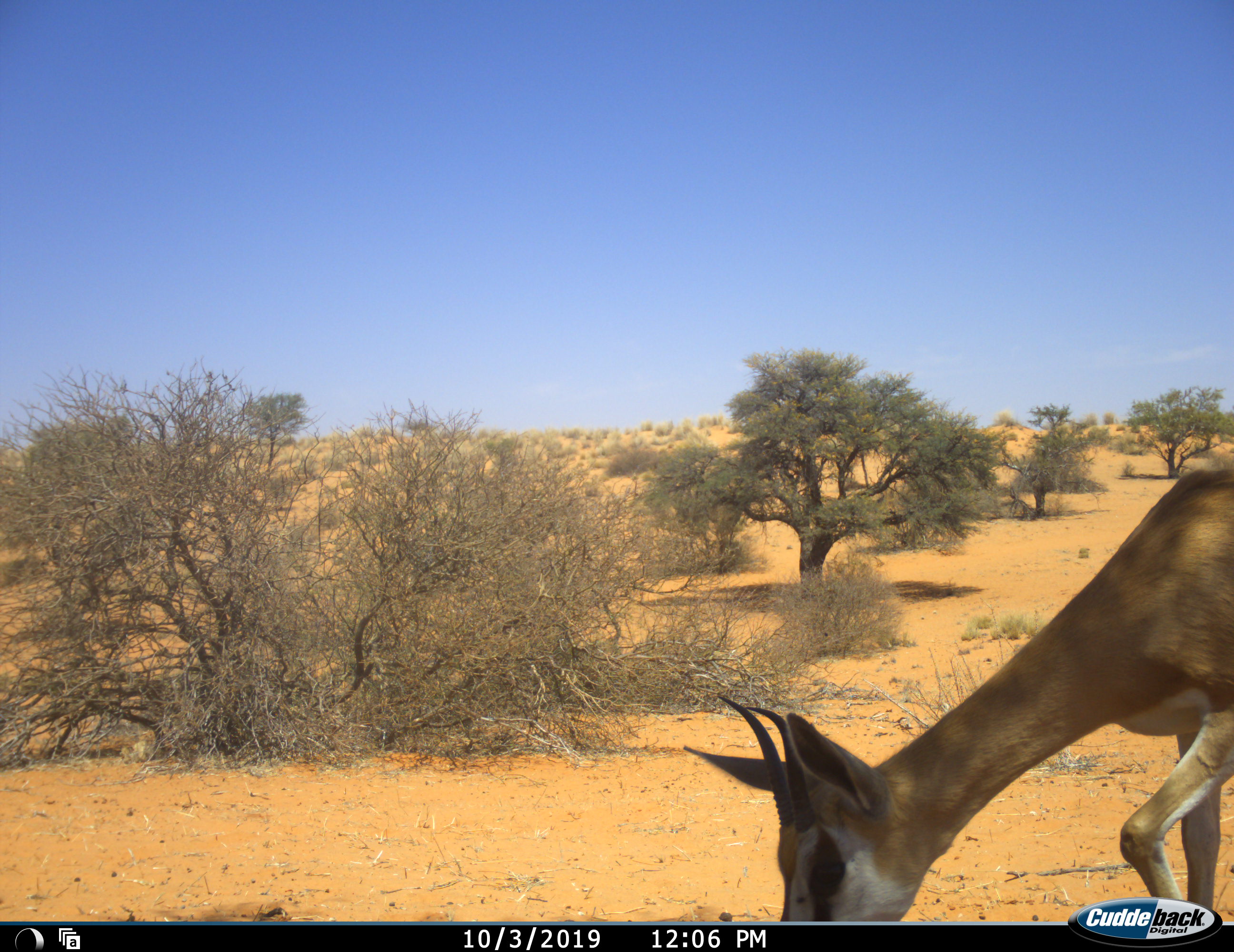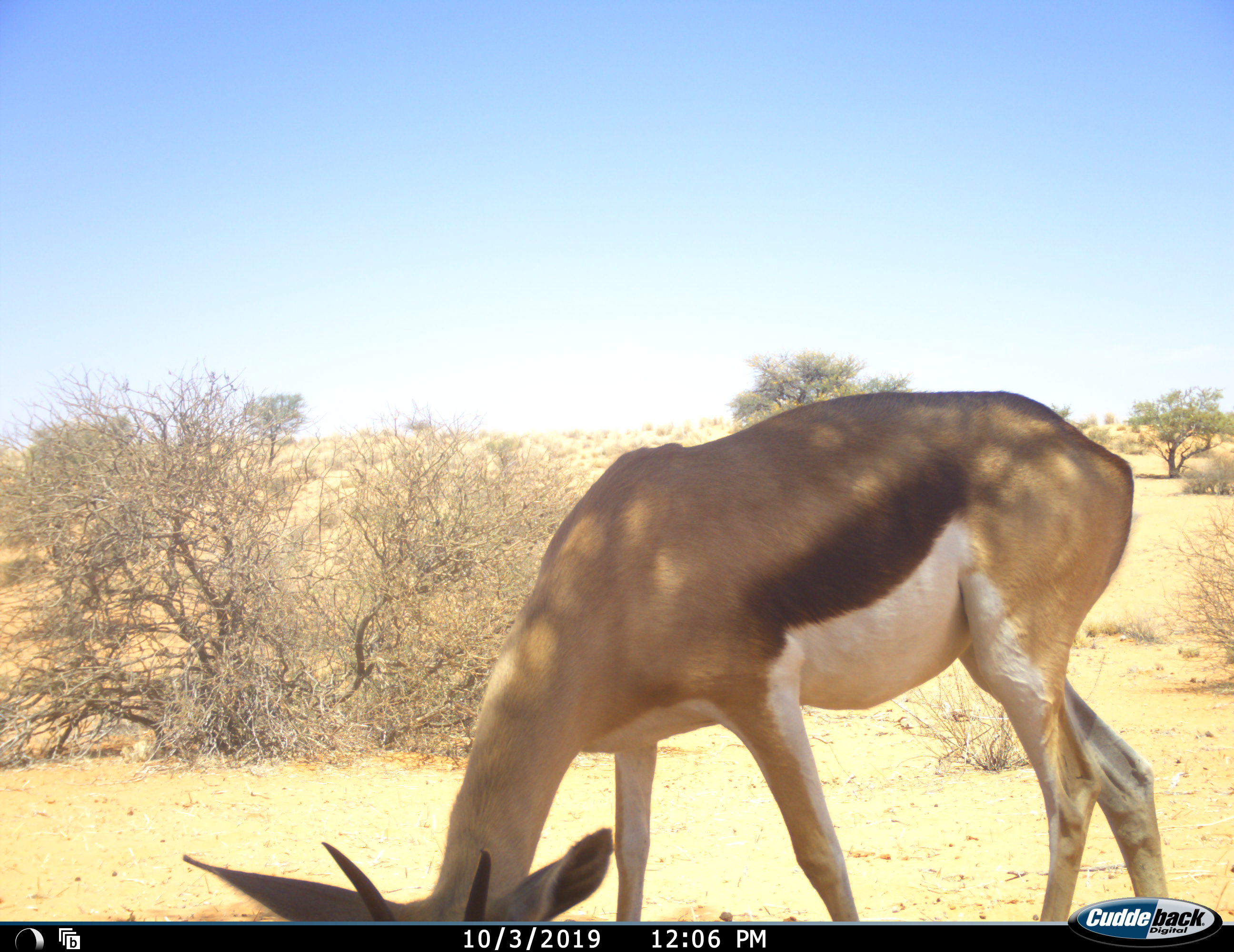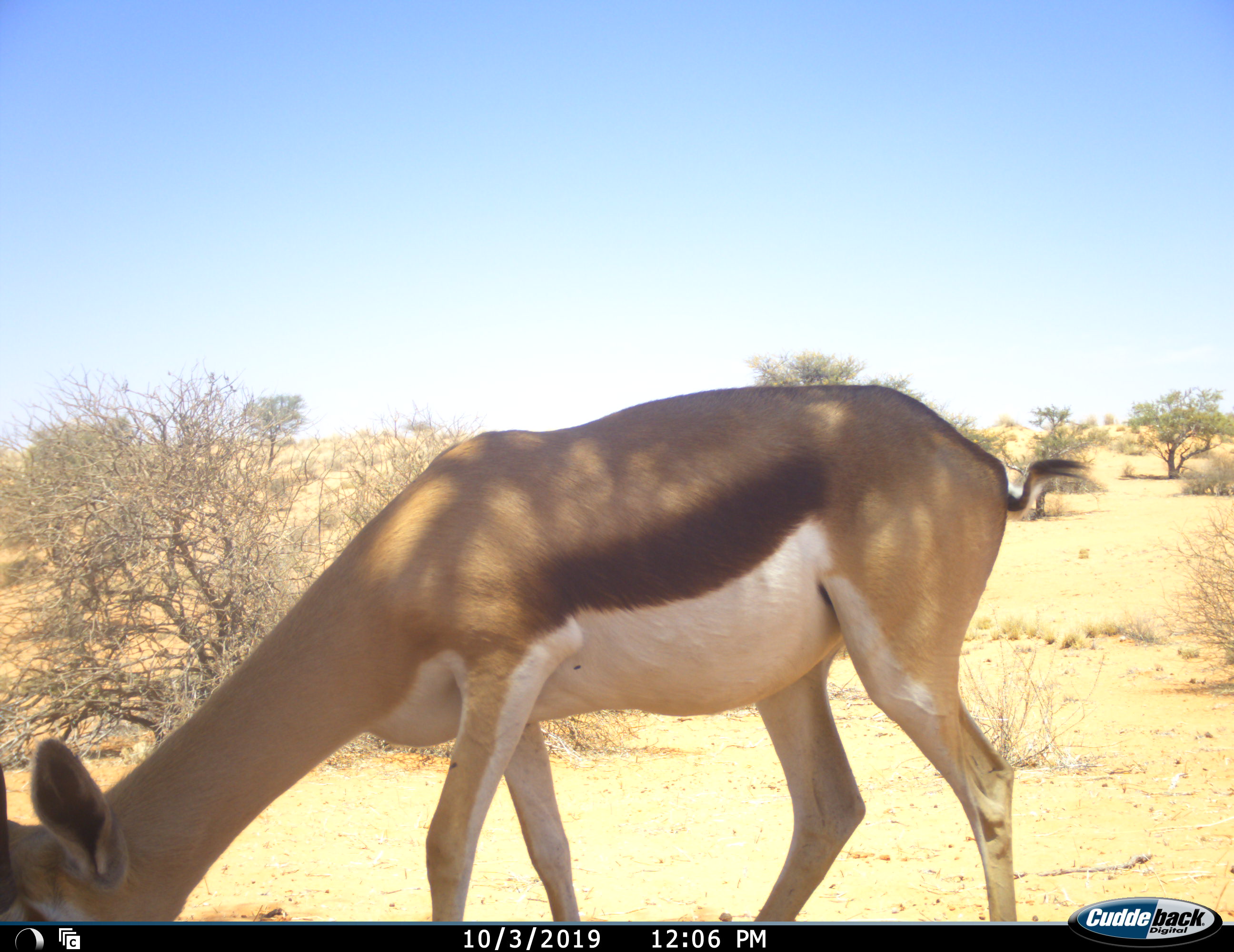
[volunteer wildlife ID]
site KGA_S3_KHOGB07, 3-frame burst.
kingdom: Animalia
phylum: Chordata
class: Mammalia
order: Artiodactyla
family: Bovidae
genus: Antidorcas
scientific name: Antidorcas marsupialis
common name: springbok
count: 1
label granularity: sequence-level